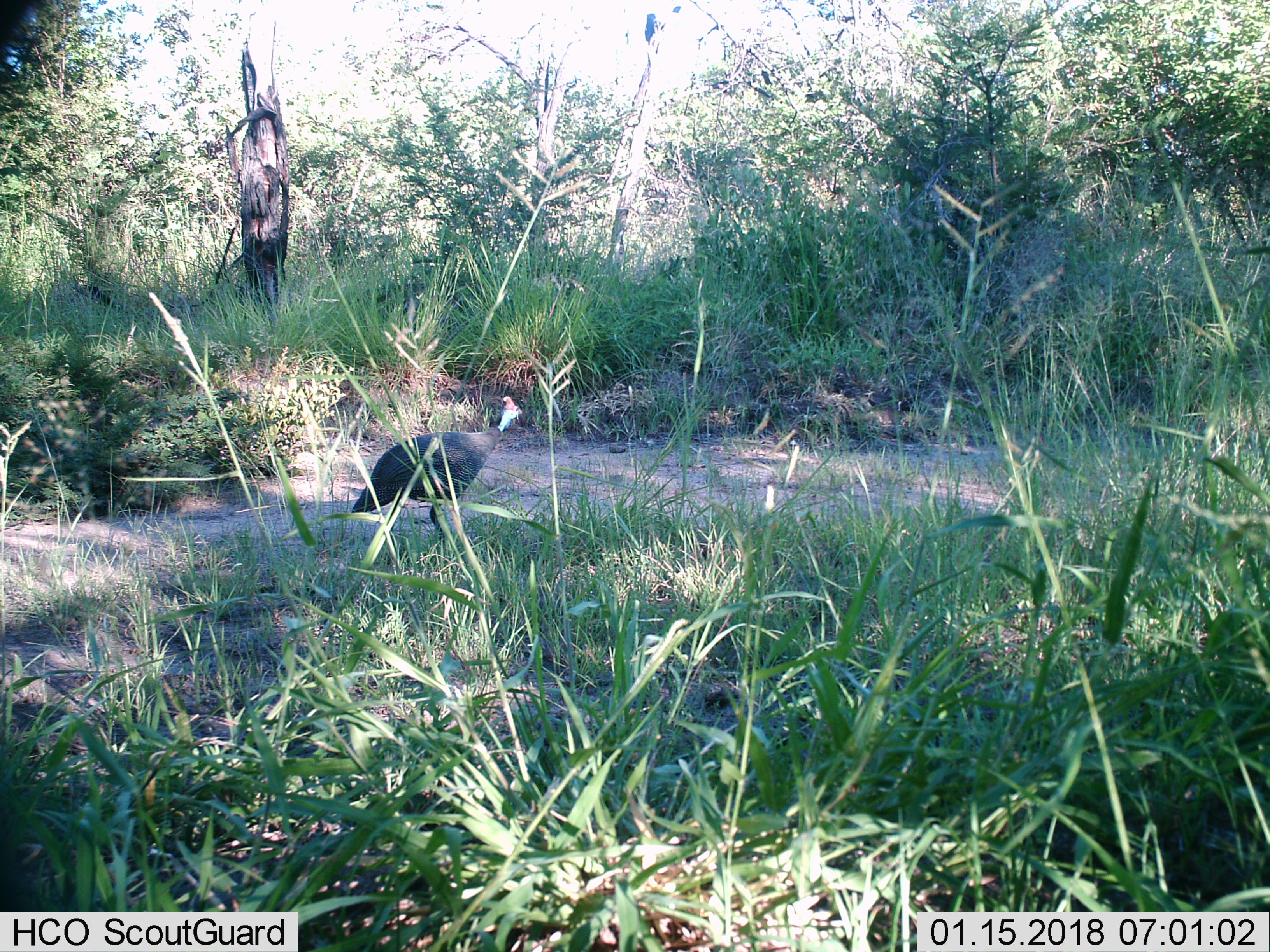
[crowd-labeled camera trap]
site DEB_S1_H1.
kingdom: Animalia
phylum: Chordata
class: Aves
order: Galliformes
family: Numididae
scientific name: Numididae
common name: guineafowl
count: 1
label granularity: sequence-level